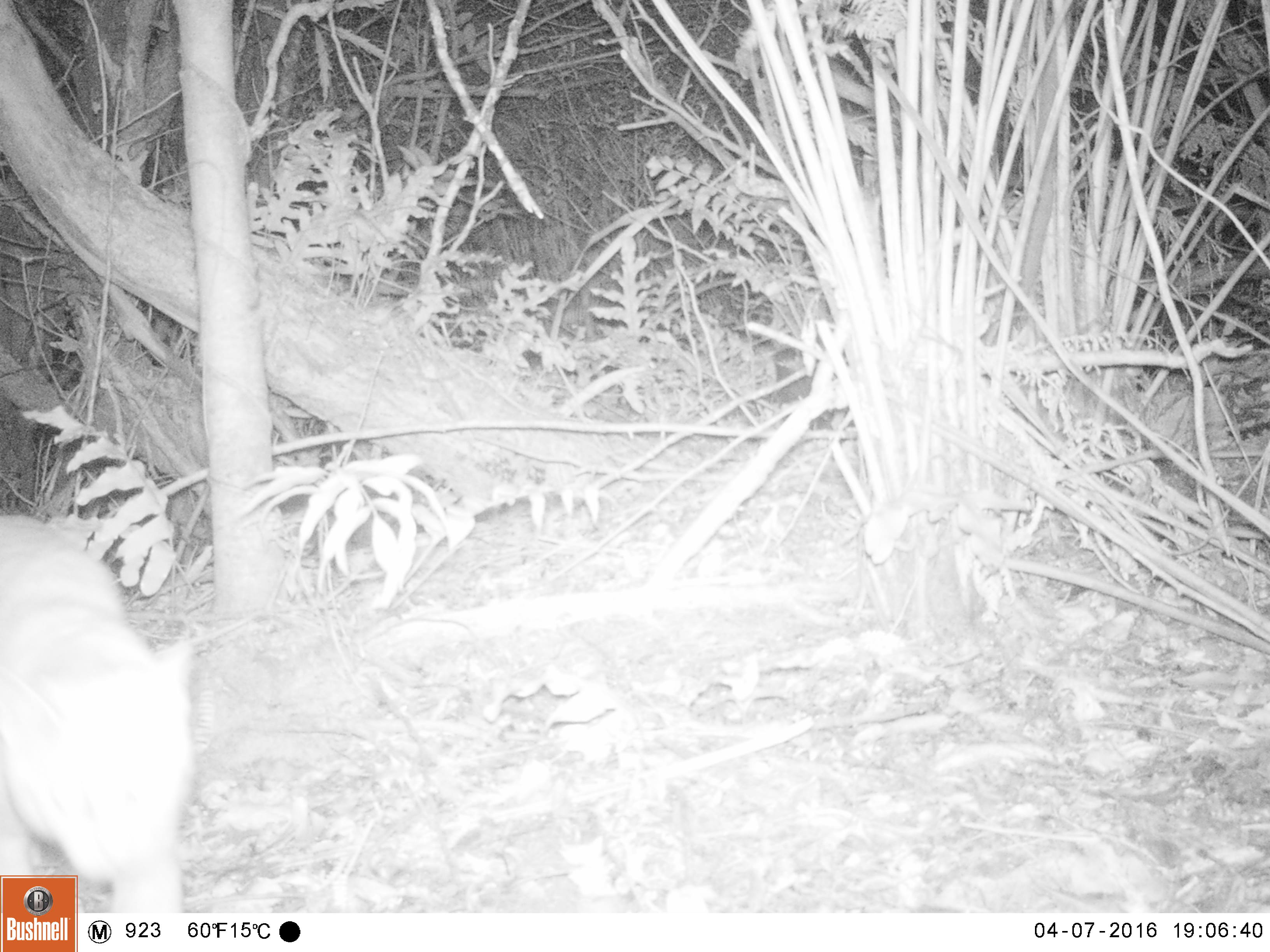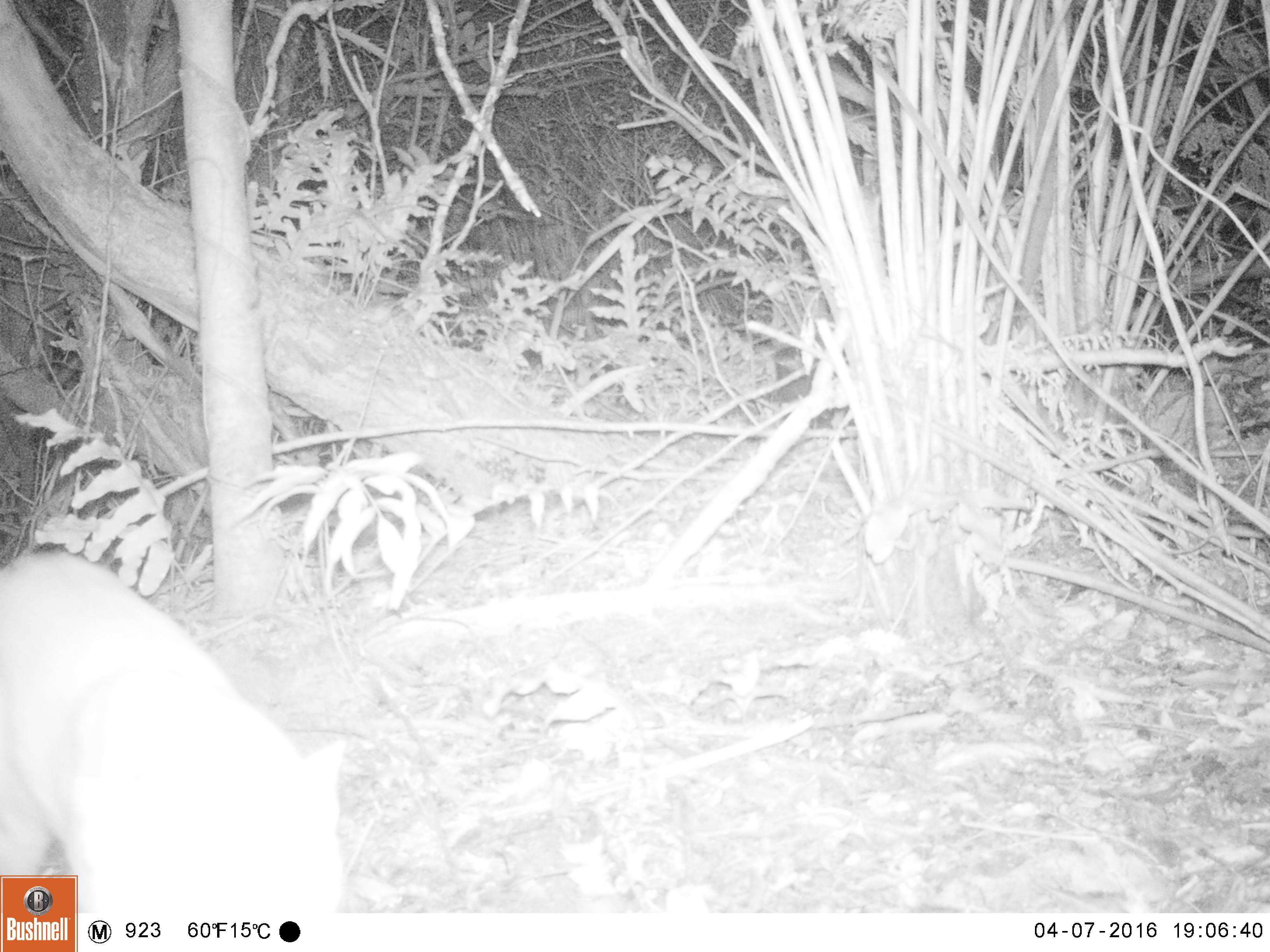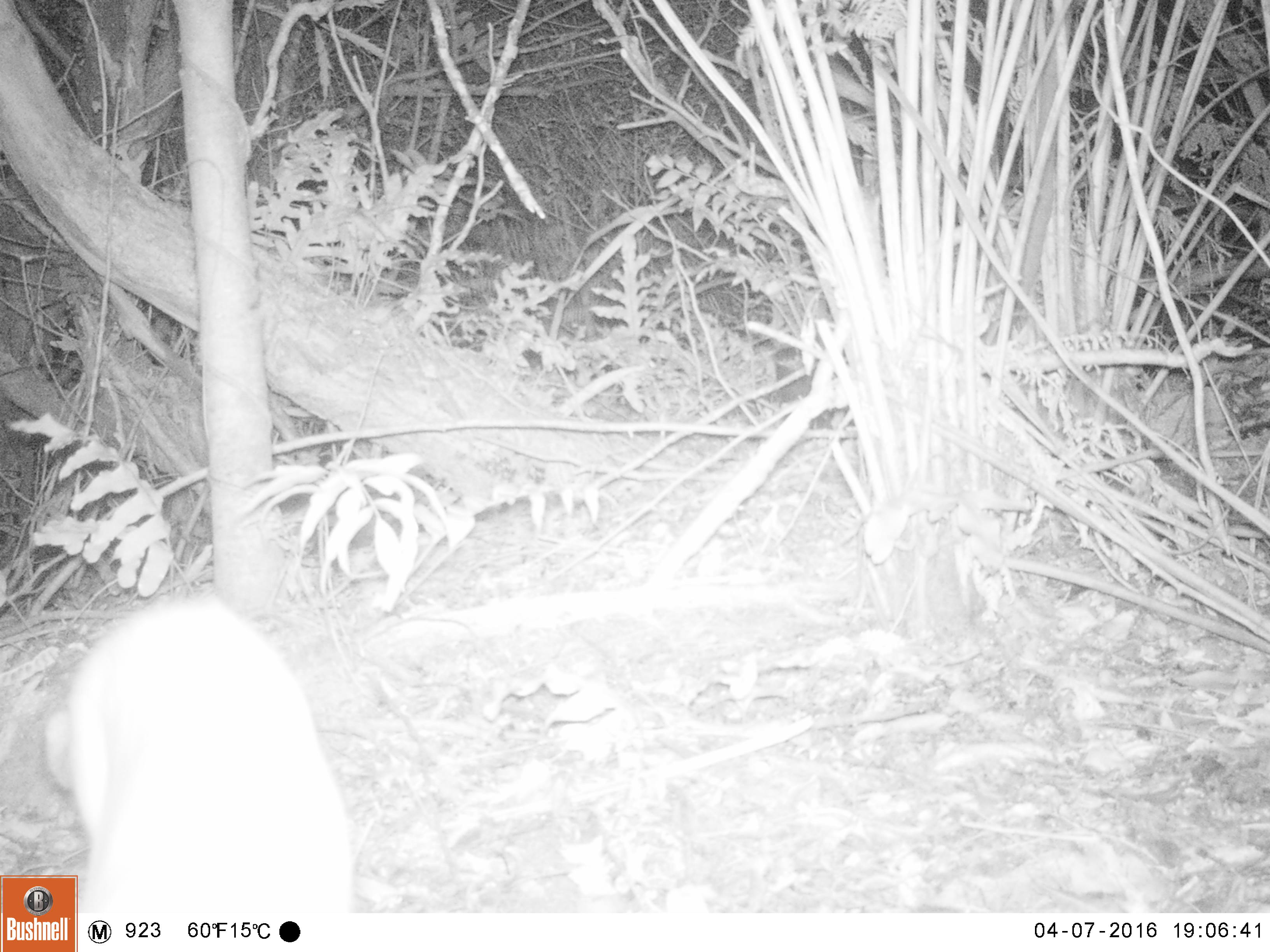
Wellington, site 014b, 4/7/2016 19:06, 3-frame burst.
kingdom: Animalia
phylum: Chordata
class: Mammalia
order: Carnivora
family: Felidae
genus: Felis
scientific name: Felis catus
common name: cat